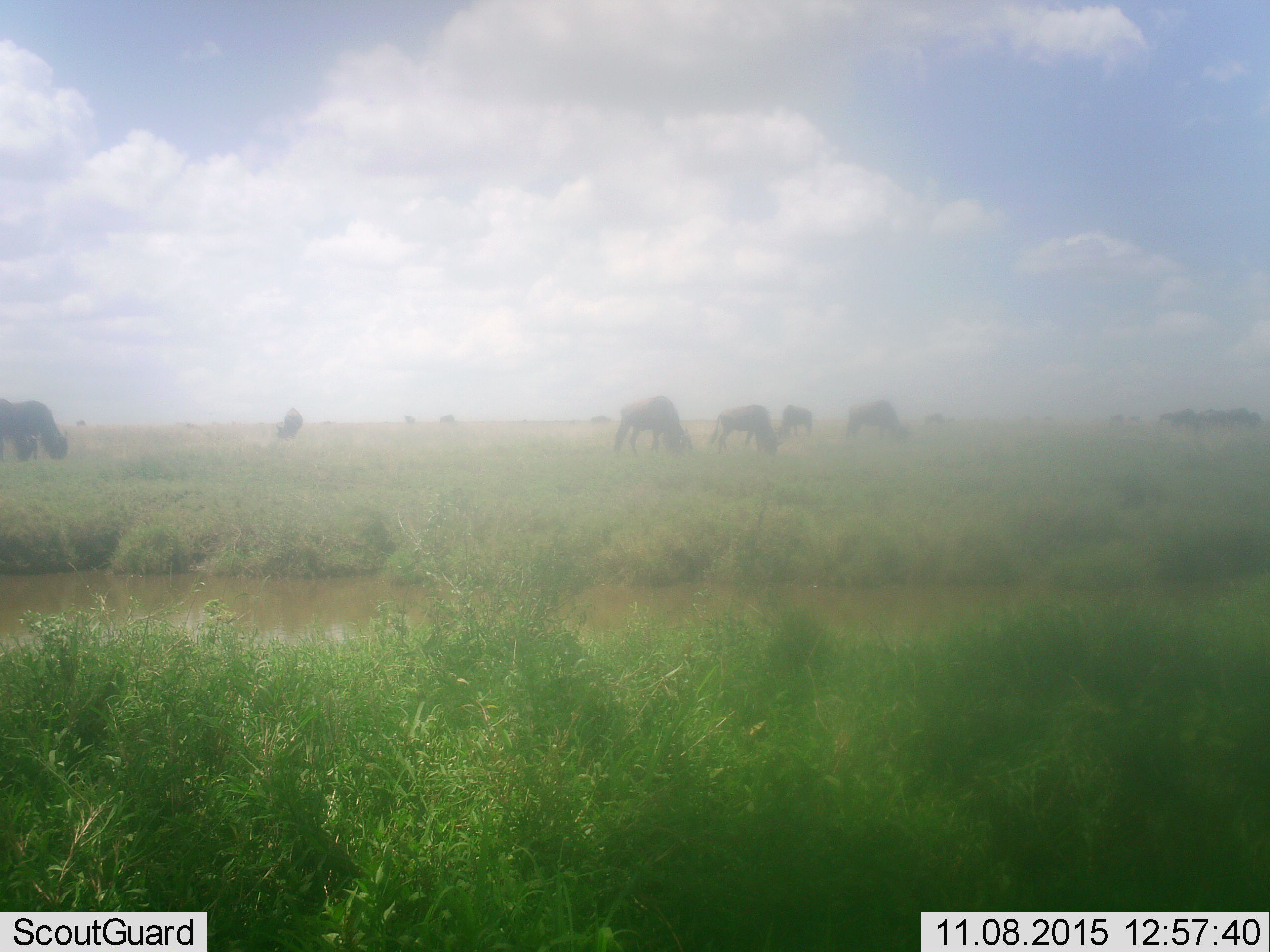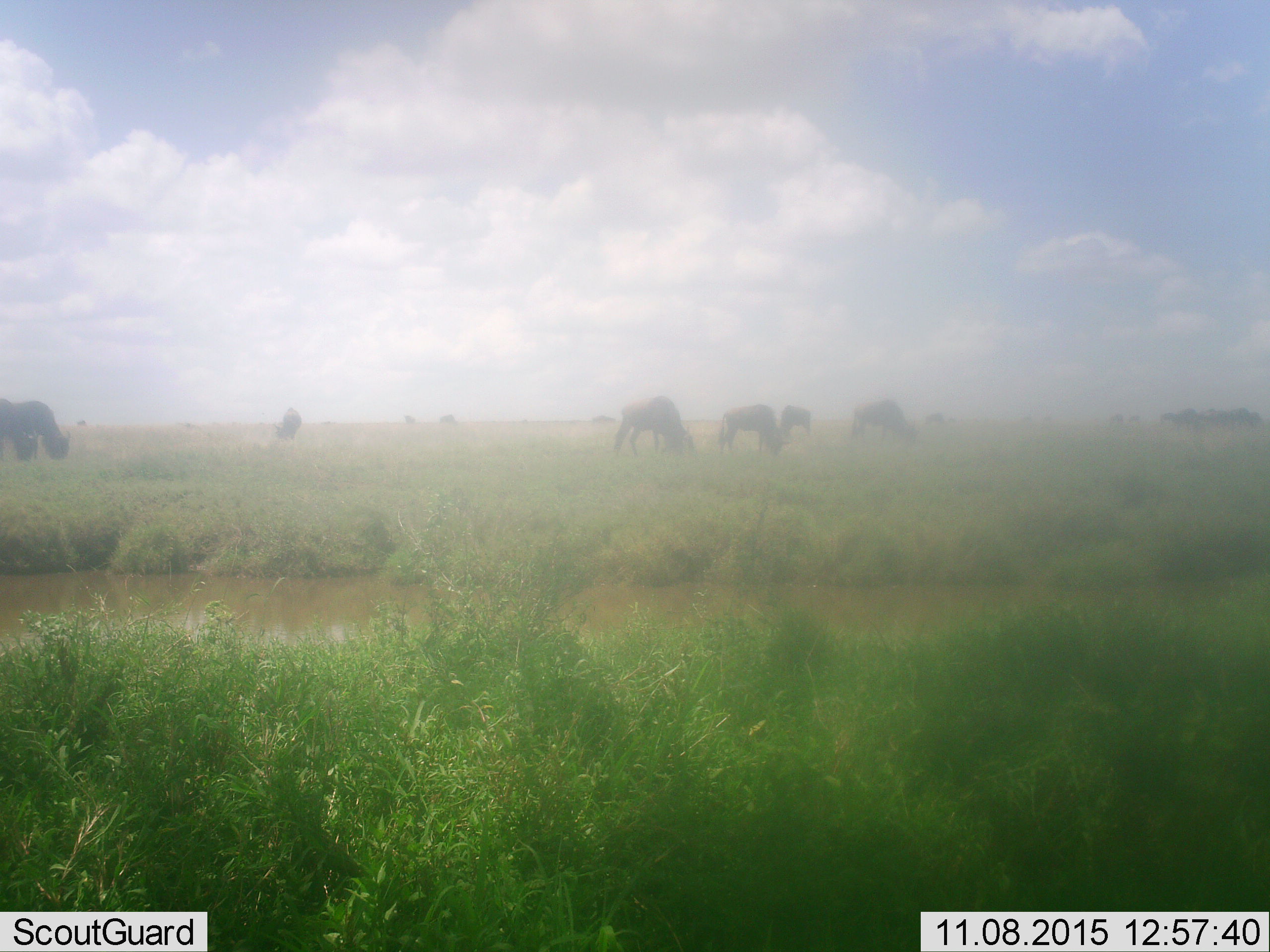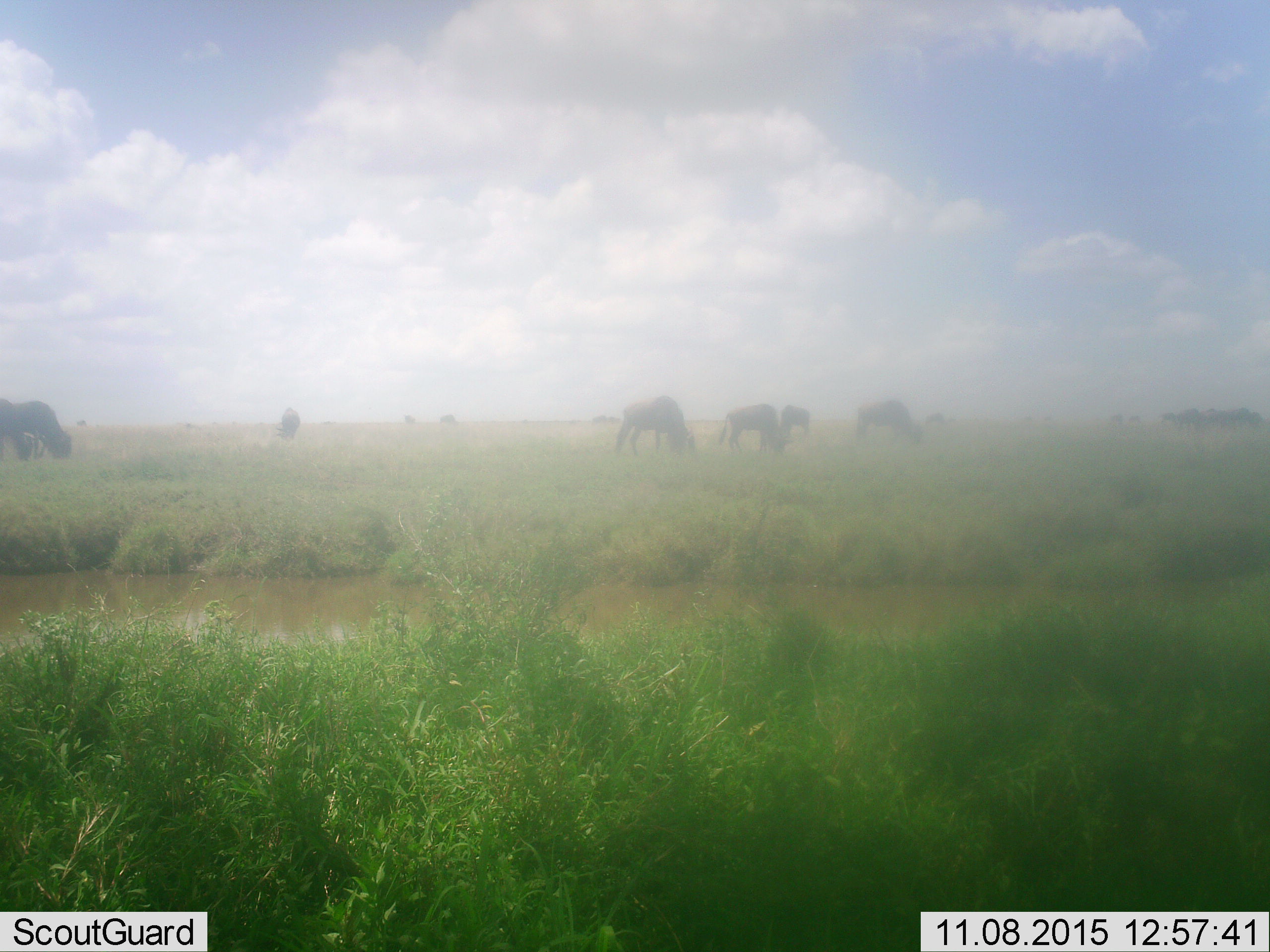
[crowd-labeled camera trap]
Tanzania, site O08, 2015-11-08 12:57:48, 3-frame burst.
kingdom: Animalia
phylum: Chordata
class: Mammalia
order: Artiodactyla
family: Bovidae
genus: Connochaetes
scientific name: Connochaetes taurinus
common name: blue wildebeest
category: wildebeest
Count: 11-50.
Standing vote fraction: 40%.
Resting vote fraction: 0%.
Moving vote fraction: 10%.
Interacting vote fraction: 0%.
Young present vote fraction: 10%.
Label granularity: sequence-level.